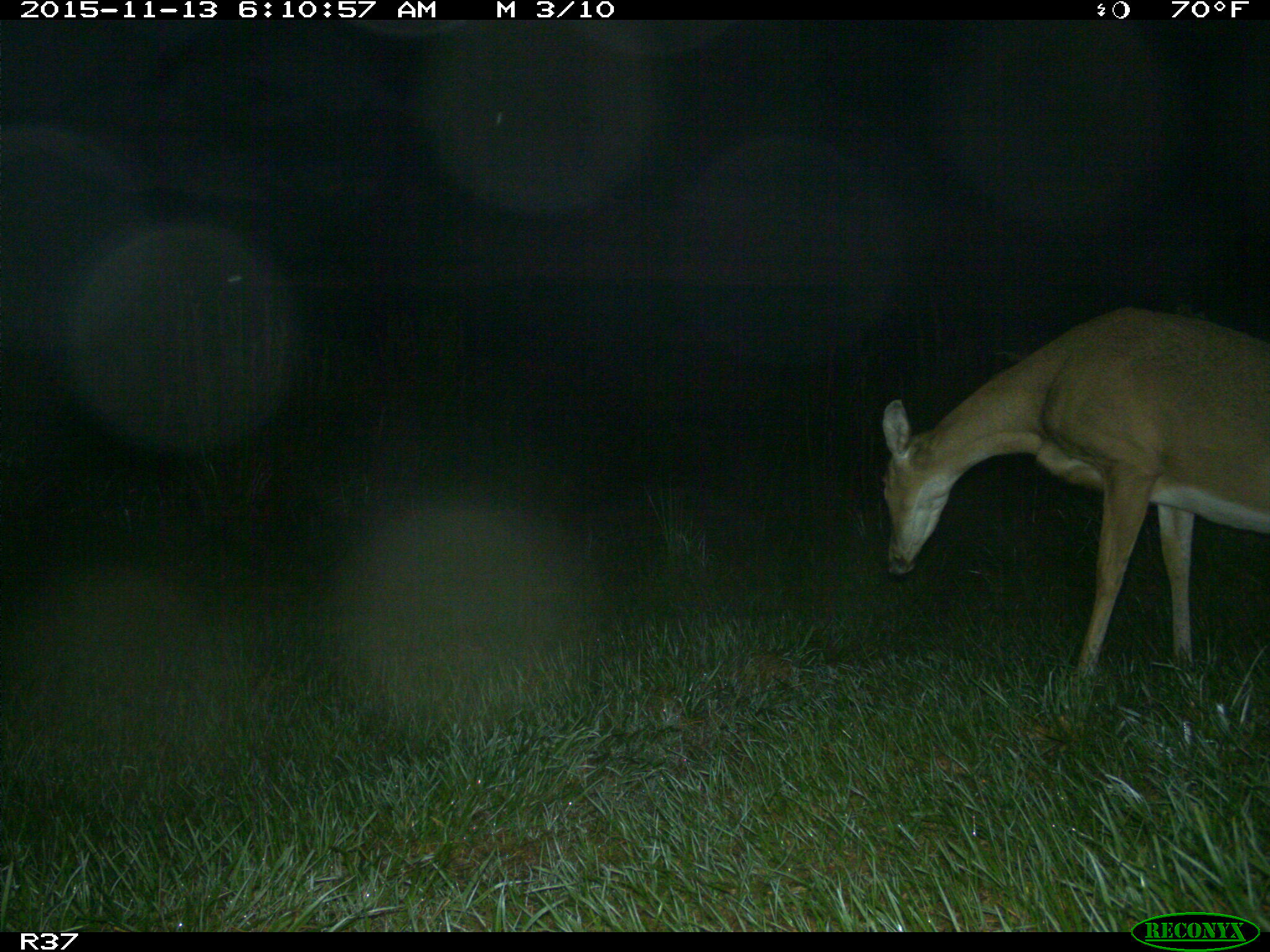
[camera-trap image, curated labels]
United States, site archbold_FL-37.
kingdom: Animalia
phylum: Chordata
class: Mammalia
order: Artiodactyla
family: Cervidae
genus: Odocoileus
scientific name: Odocoileus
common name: deer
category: unidentified deer